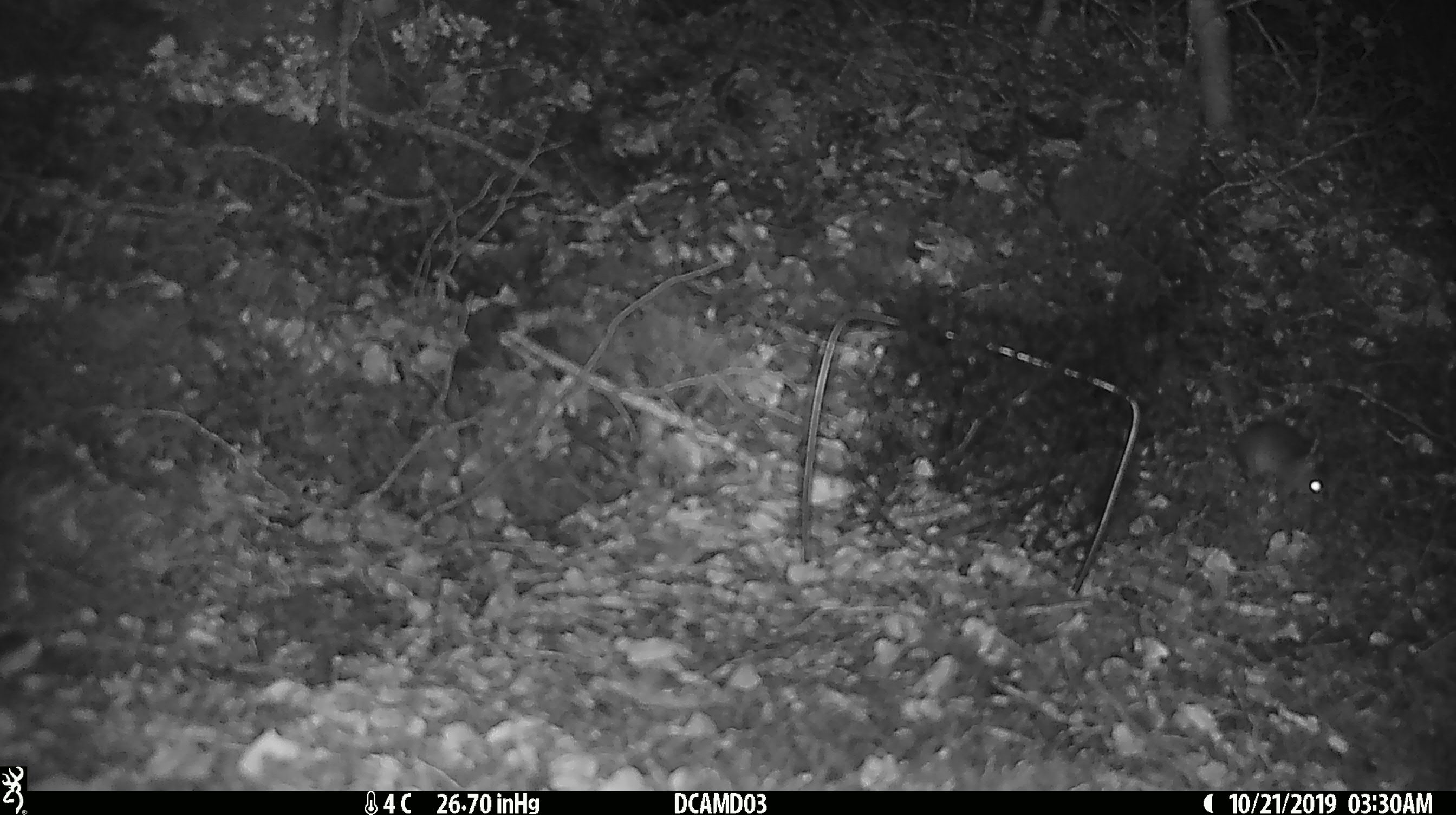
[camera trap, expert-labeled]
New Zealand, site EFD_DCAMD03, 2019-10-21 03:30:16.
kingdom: Animalia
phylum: Chordata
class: Mammalia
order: Rodentia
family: Muridae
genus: Mus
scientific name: Mus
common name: mouse